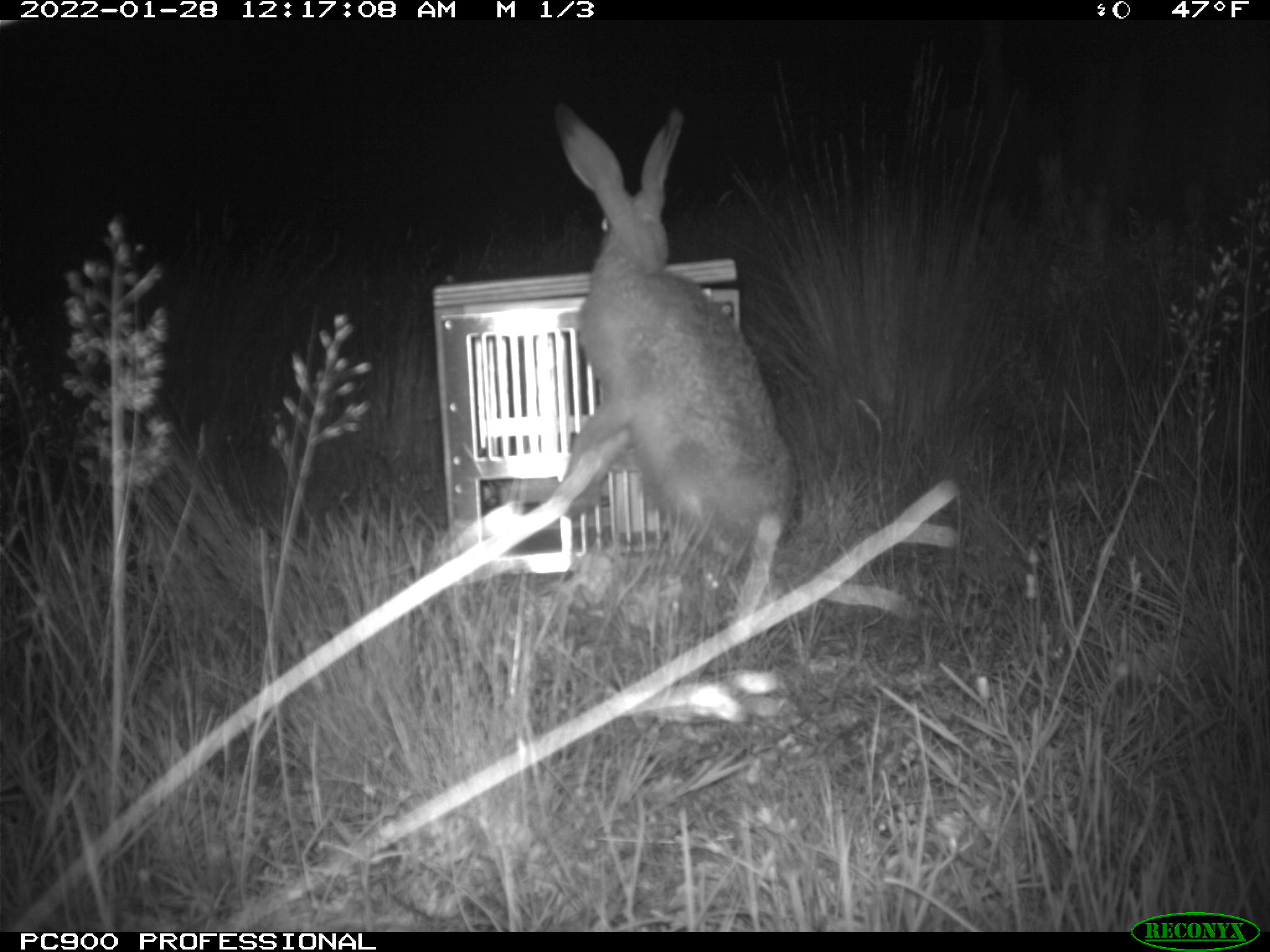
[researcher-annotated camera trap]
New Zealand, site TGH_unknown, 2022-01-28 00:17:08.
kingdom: Animalia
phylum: Chordata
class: Mammalia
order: Lagomorpha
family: Leporidae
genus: Lepus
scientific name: Lepus europaeus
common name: brown hare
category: hare